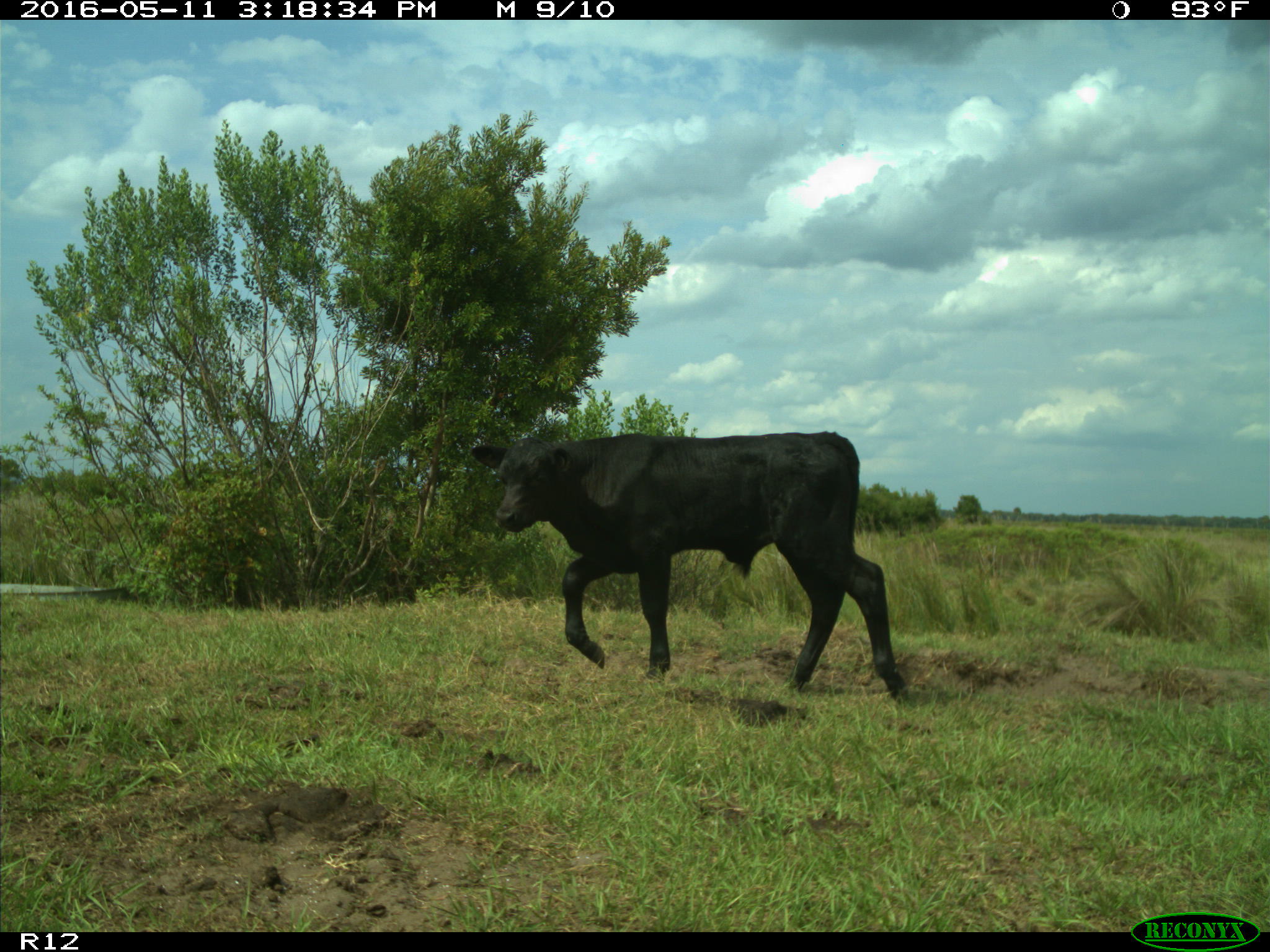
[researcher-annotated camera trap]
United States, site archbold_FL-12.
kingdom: Animalia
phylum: Chordata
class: Mammalia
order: Artiodactyla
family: Bovidae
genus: Bos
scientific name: Bos taurus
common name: domestic cow